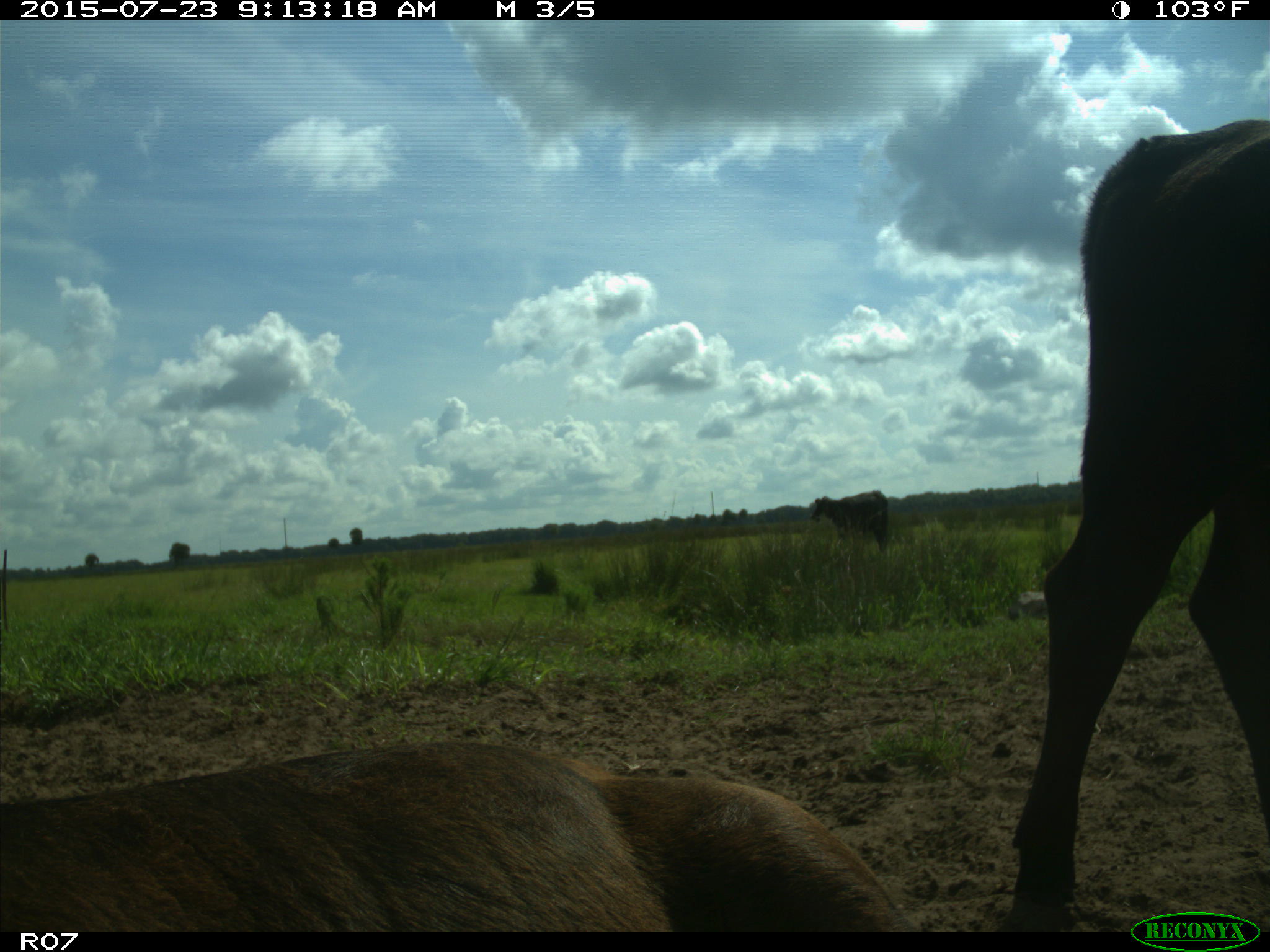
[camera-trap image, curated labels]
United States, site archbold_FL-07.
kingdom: Animalia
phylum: Chordata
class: Mammalia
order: Artiodactyla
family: Bovidae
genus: Bos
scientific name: Bos taurus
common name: domestic cow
Bos taurus (domestic cow).